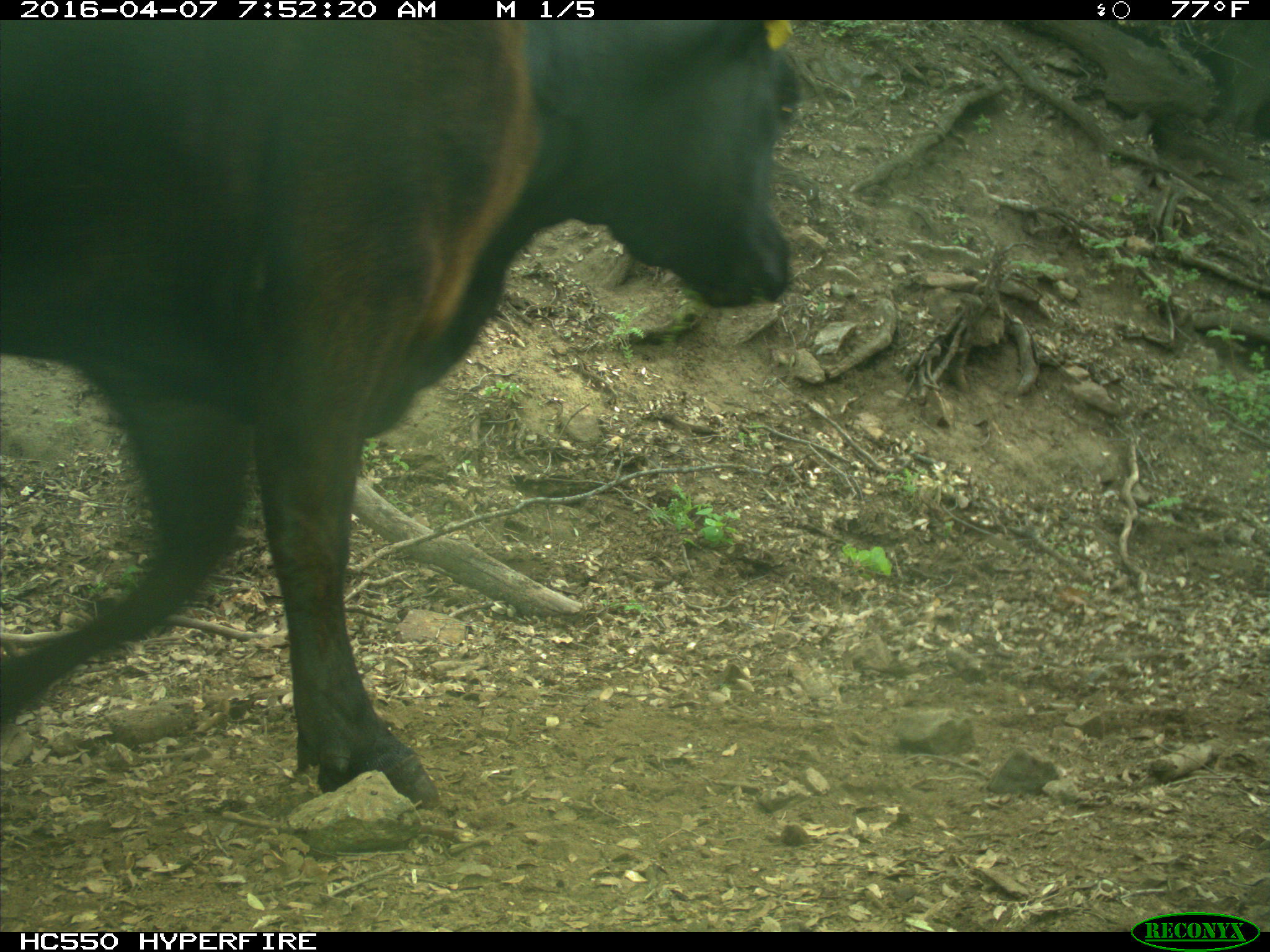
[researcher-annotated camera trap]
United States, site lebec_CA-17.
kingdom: Animalia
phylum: Chordata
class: Mammalia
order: Artiodactyla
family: Bovidae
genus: Bos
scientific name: Bos taurus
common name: domestic cow